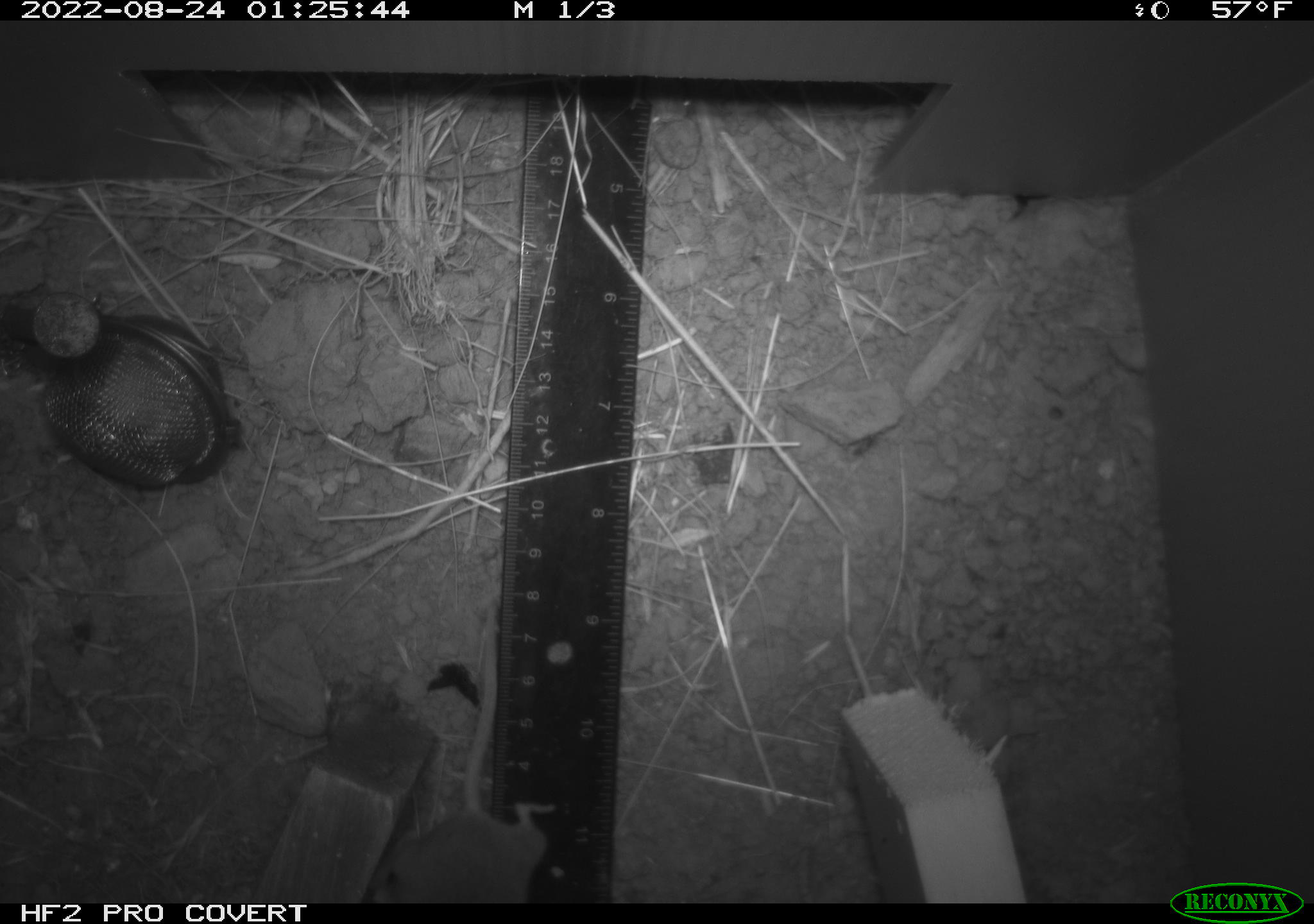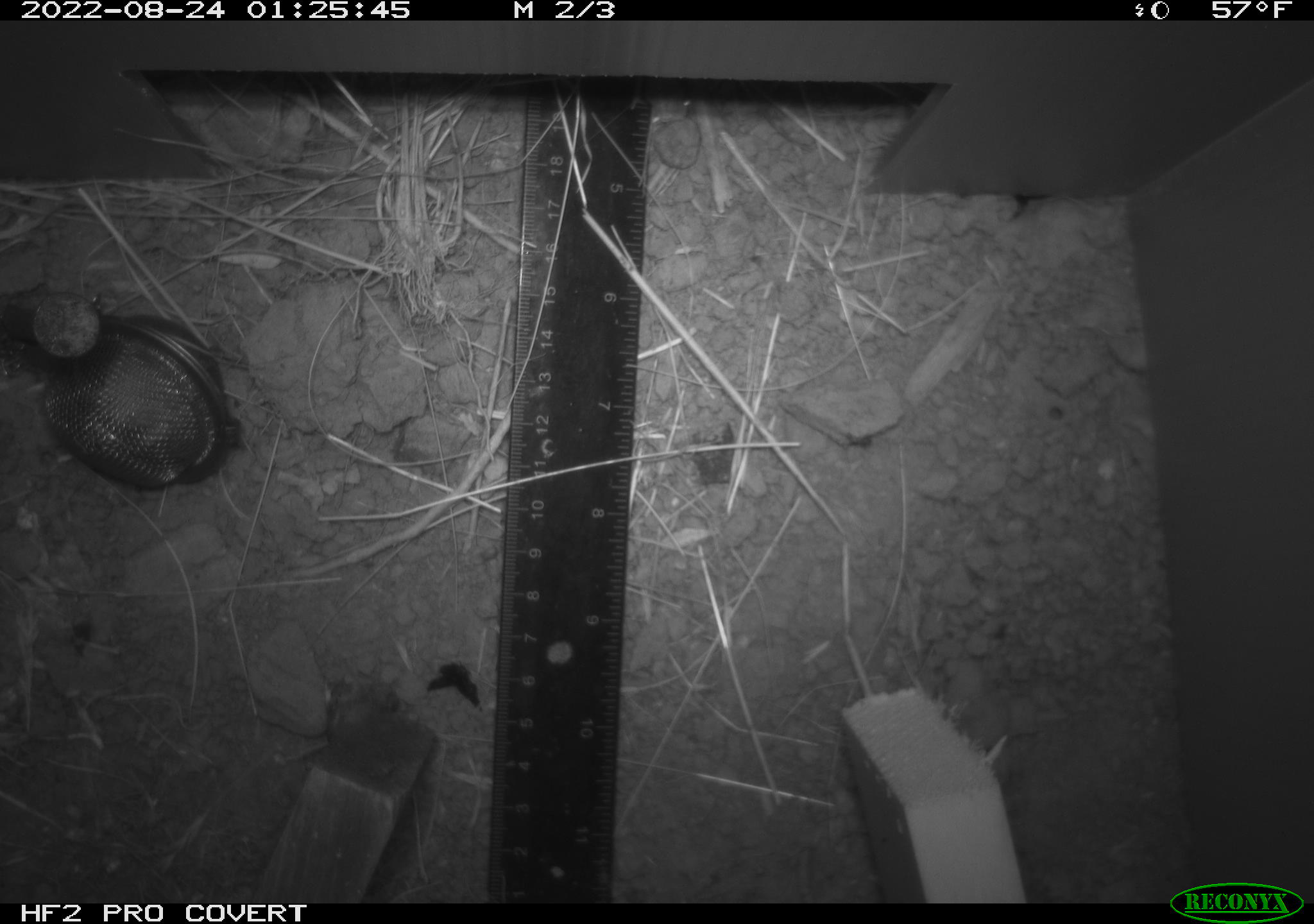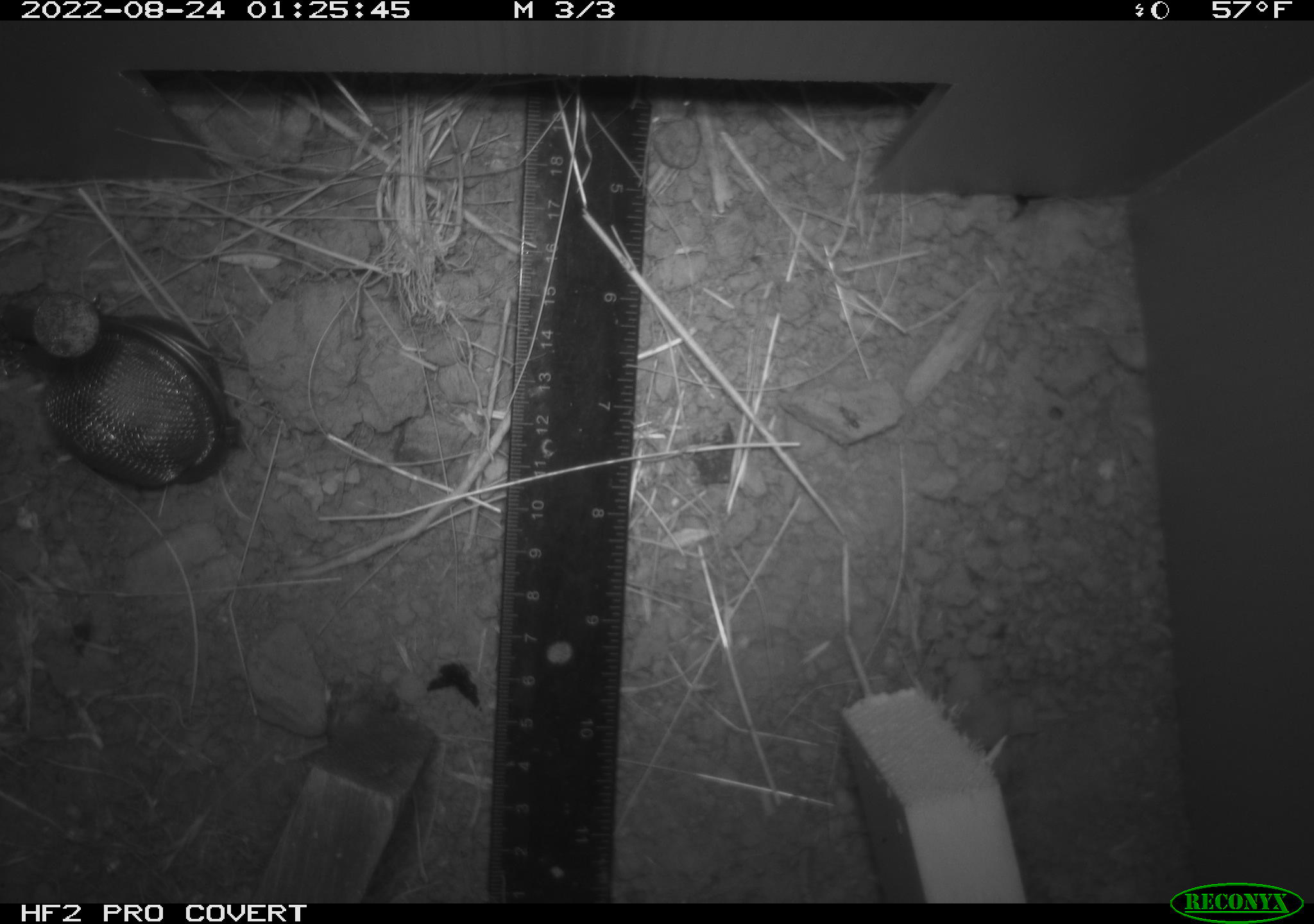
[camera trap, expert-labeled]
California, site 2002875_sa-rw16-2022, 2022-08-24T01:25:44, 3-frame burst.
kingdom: Animalia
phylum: Chordata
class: Mammalia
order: Rodentia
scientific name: Rodentia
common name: mouse species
Mouse species (Rodentia).